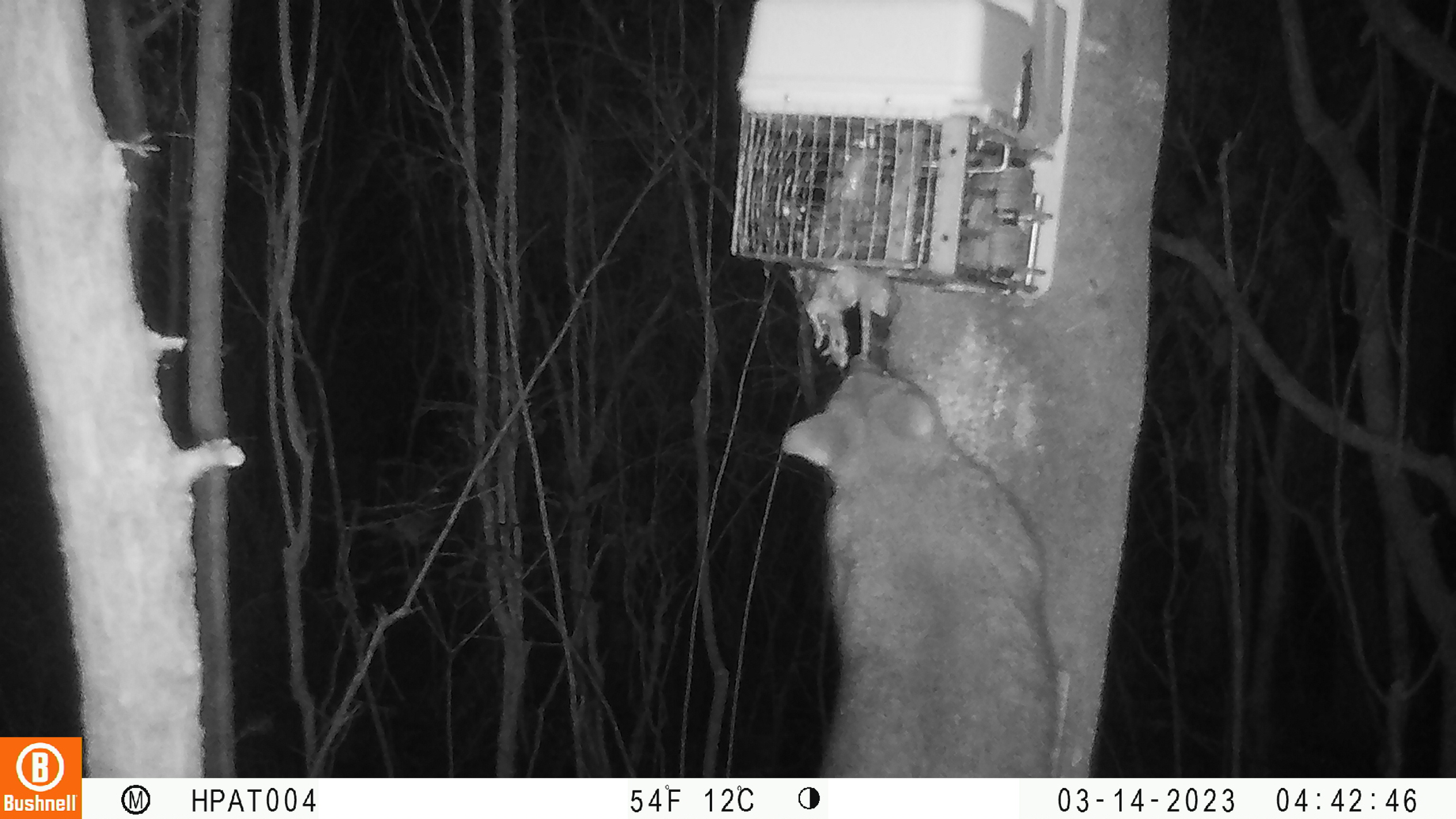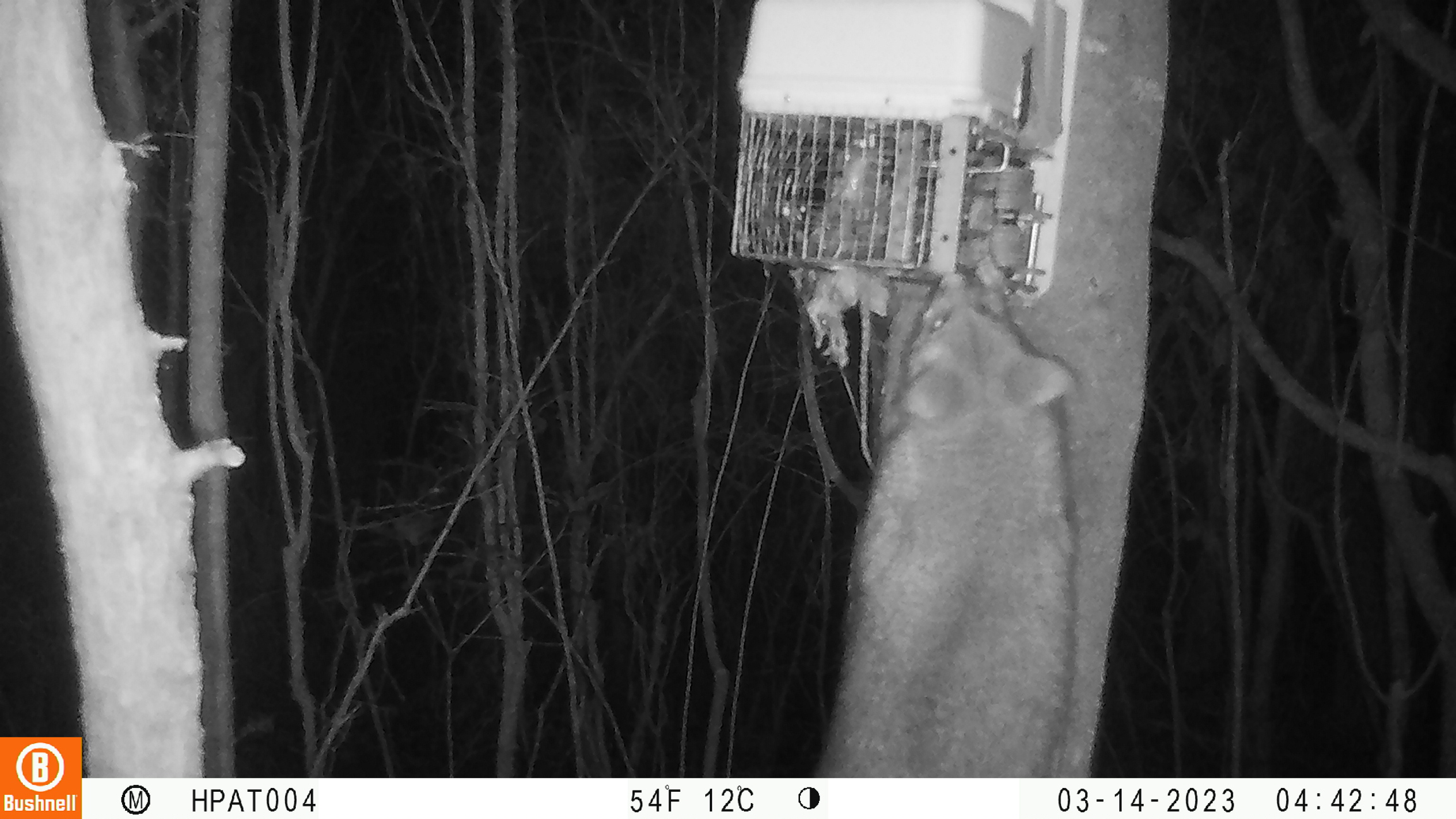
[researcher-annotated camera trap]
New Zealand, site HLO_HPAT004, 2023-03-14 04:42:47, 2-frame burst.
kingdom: Animalia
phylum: Chordata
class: Mammalia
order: Diprotodontia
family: Phalangeridae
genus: Trichosurus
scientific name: Trichosurus vulpecula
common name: common brushtail possum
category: possum